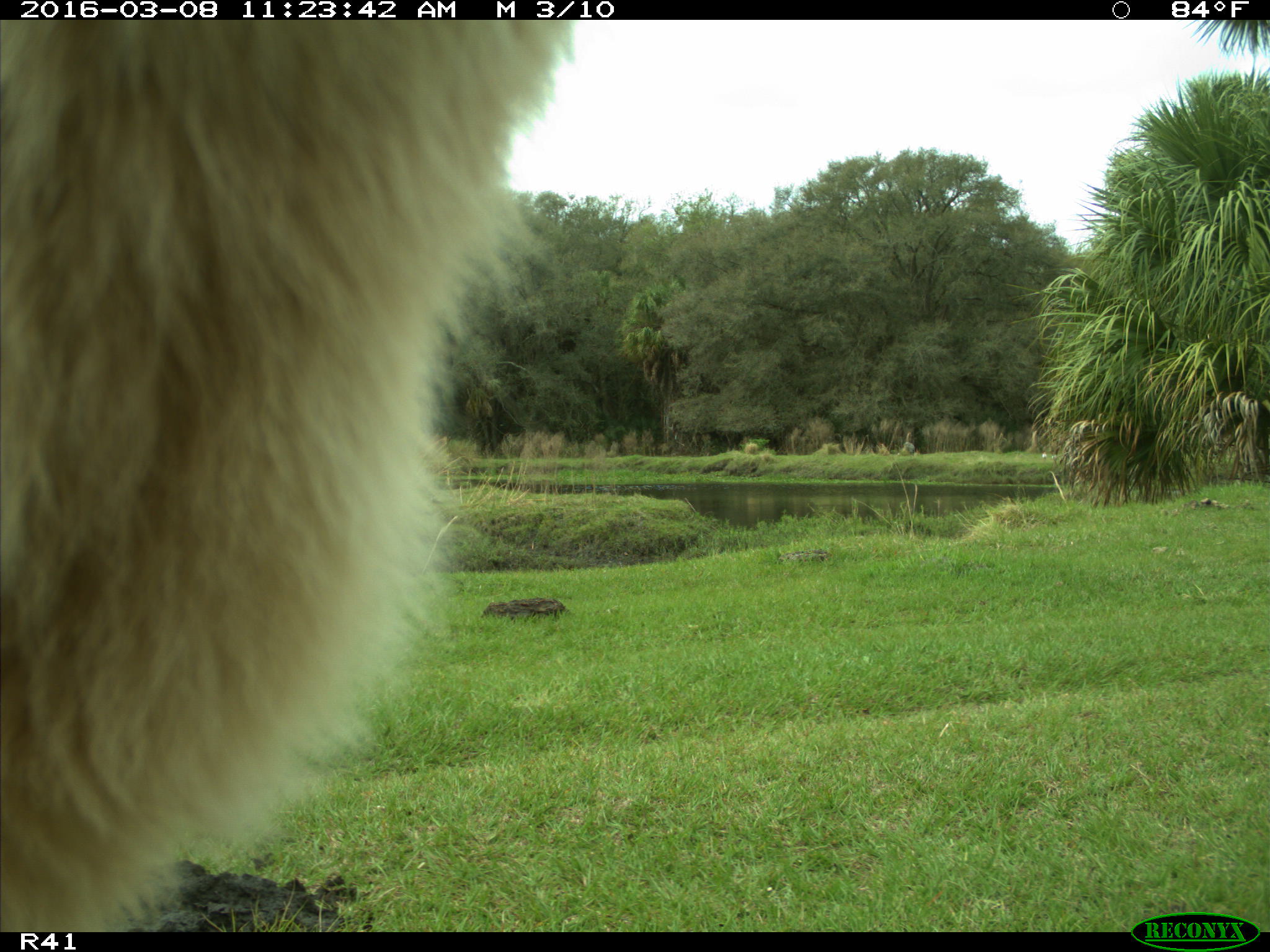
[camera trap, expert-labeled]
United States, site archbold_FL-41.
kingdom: Animalia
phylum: Chordata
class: Mammalia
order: Artiodactyla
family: Bovidae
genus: Bos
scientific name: Bos taurus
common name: domestic cow